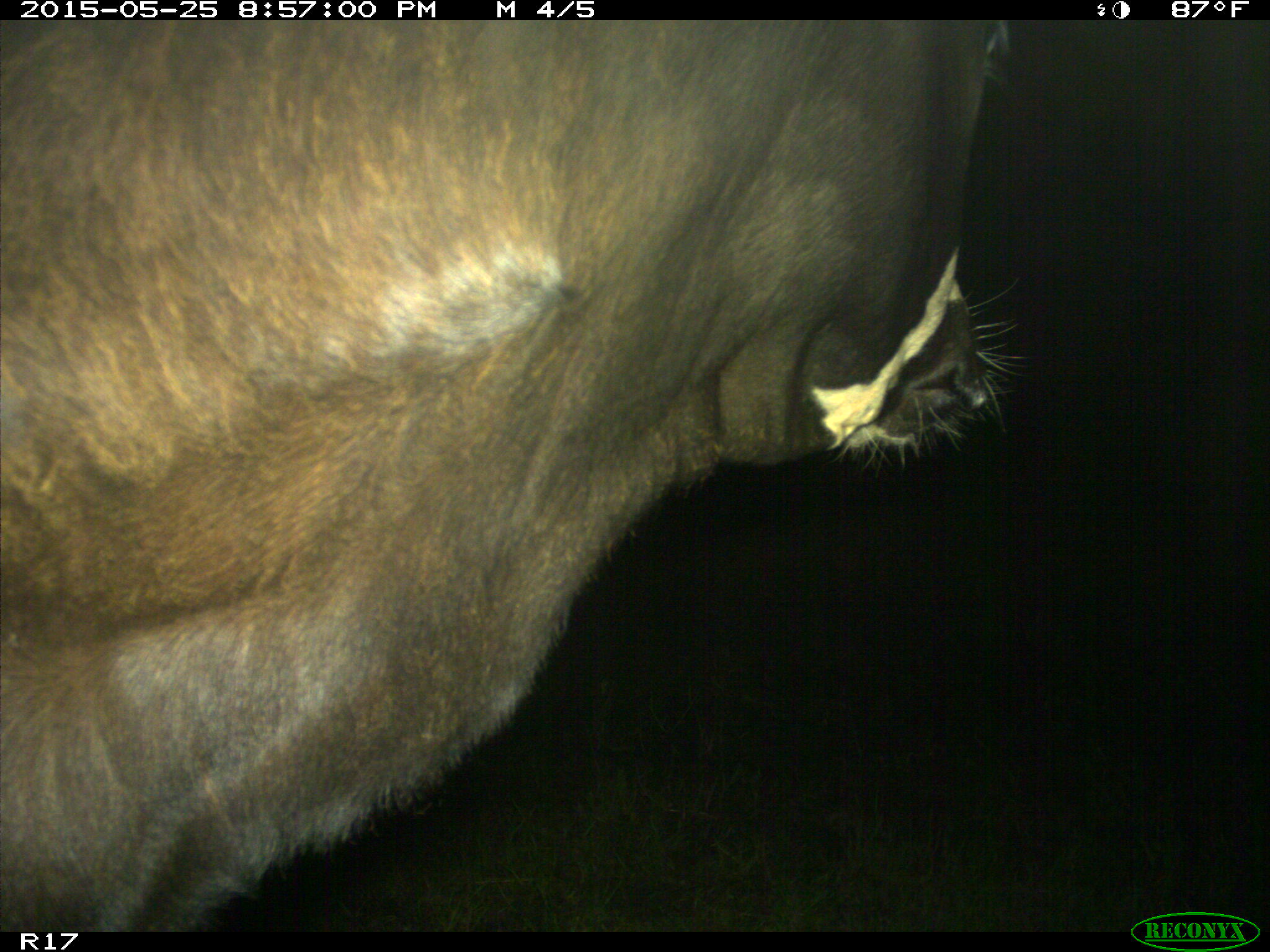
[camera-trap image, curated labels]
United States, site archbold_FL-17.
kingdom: Animalia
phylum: Chordata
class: Mammalia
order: Artiodactyla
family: Bovidae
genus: Bos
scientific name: Bos taurus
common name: domestic cow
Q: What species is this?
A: Bos taurus (domestic cow).